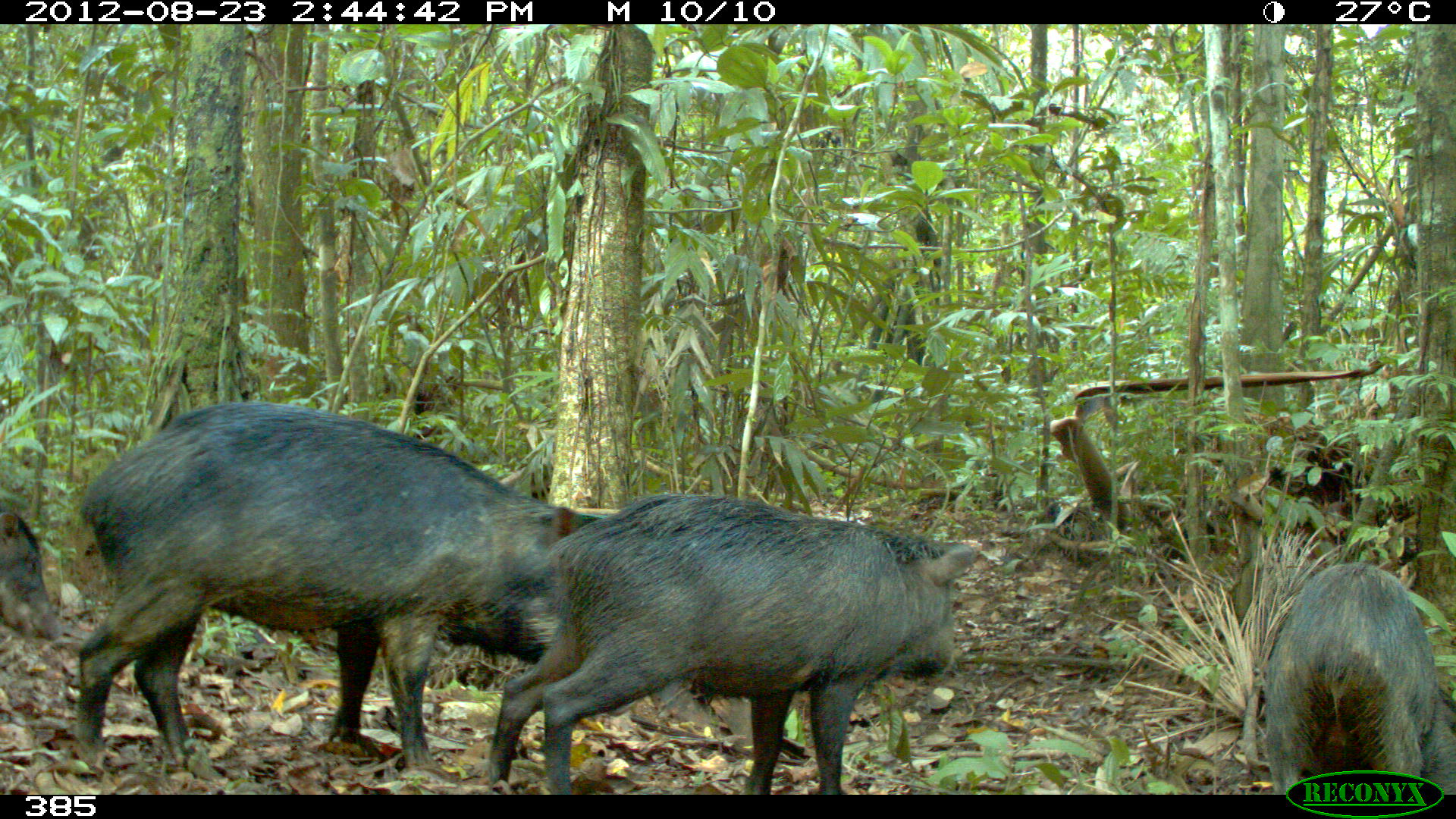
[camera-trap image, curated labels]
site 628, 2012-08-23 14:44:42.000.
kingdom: Animalia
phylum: Chordata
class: Mammalia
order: Artiodactyla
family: Tayassuidae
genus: Tayassu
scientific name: Tayassu pecari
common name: white-lipped peccary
Tayassu pecari (white-lipped peccary).